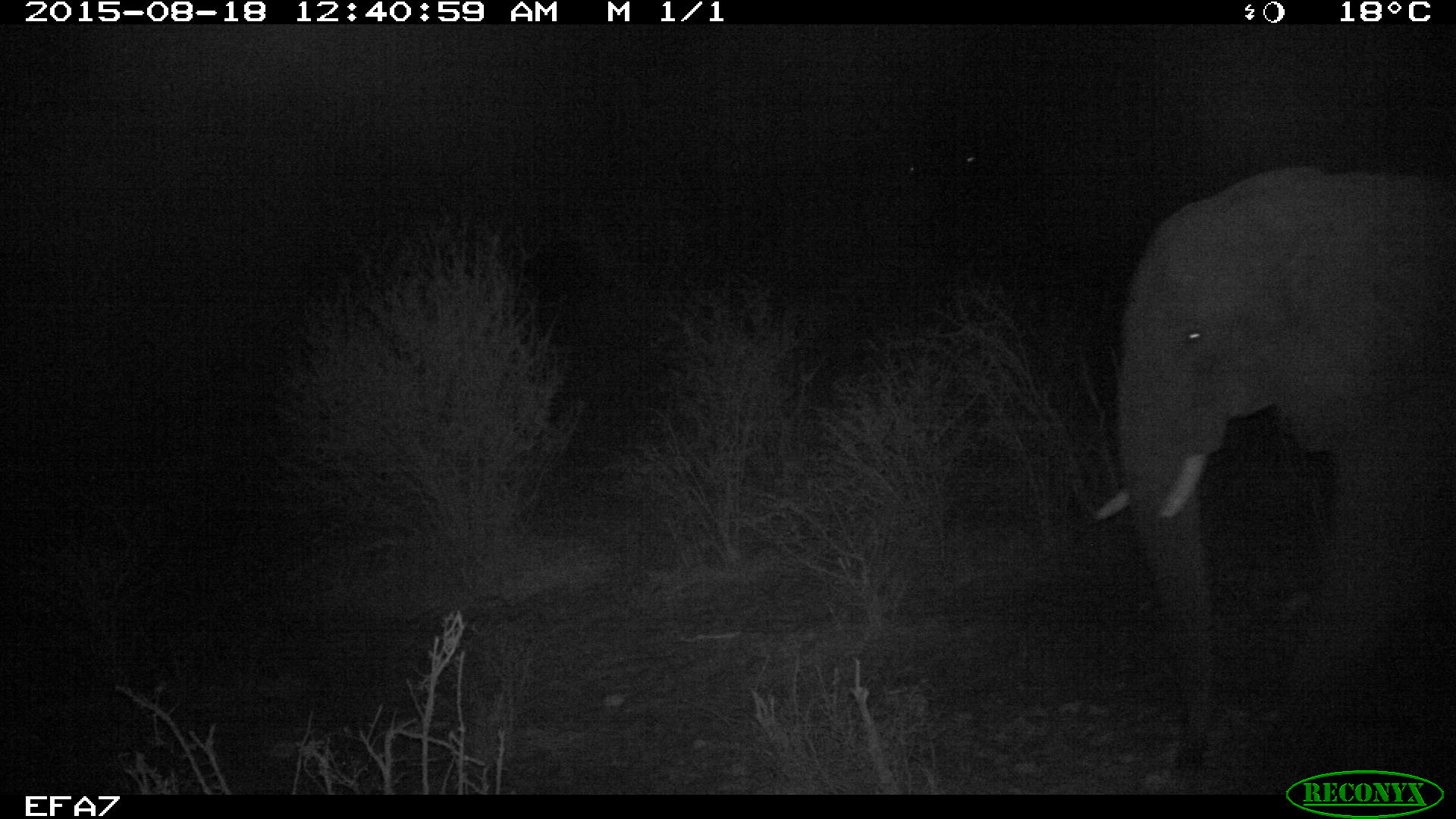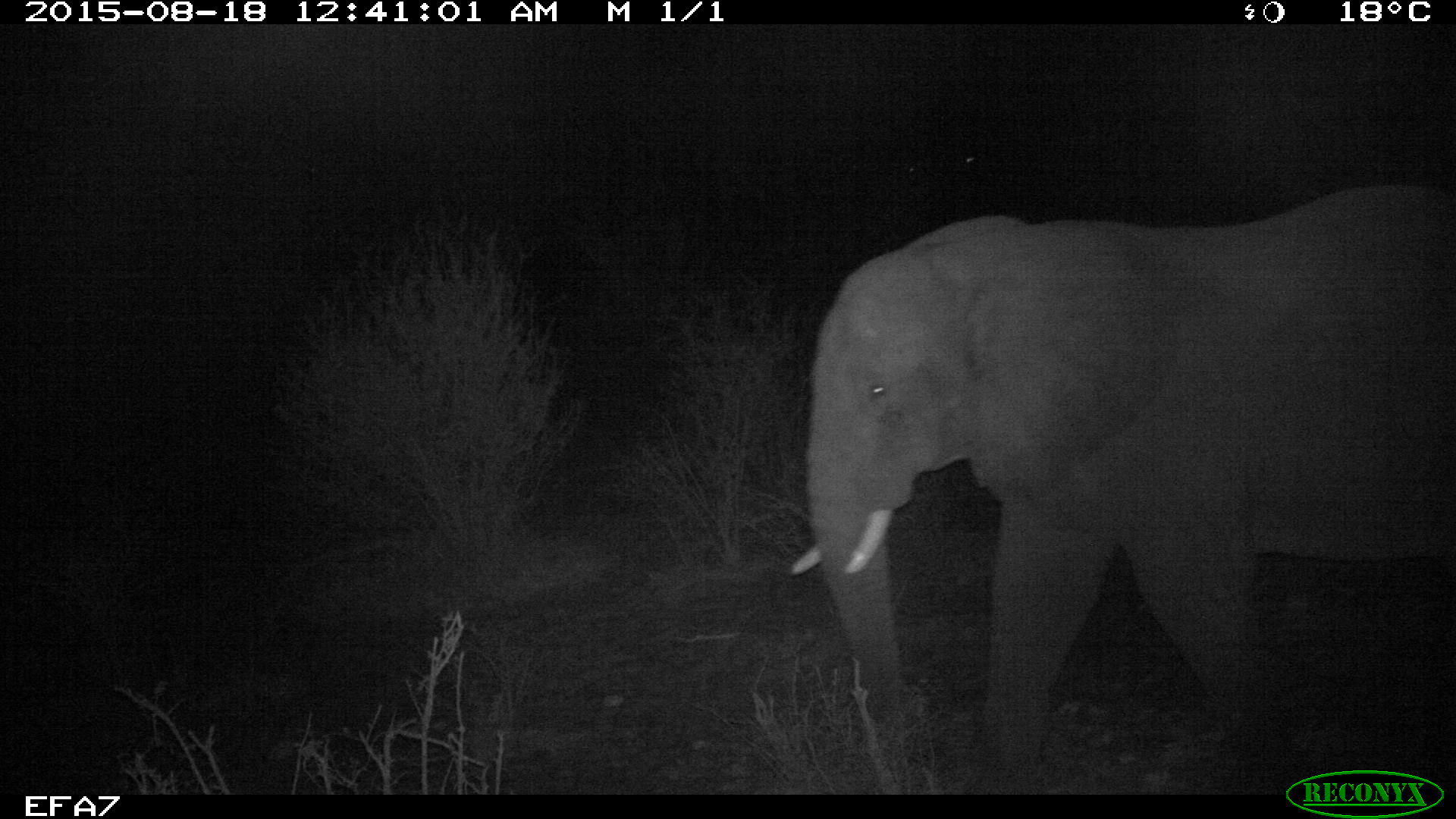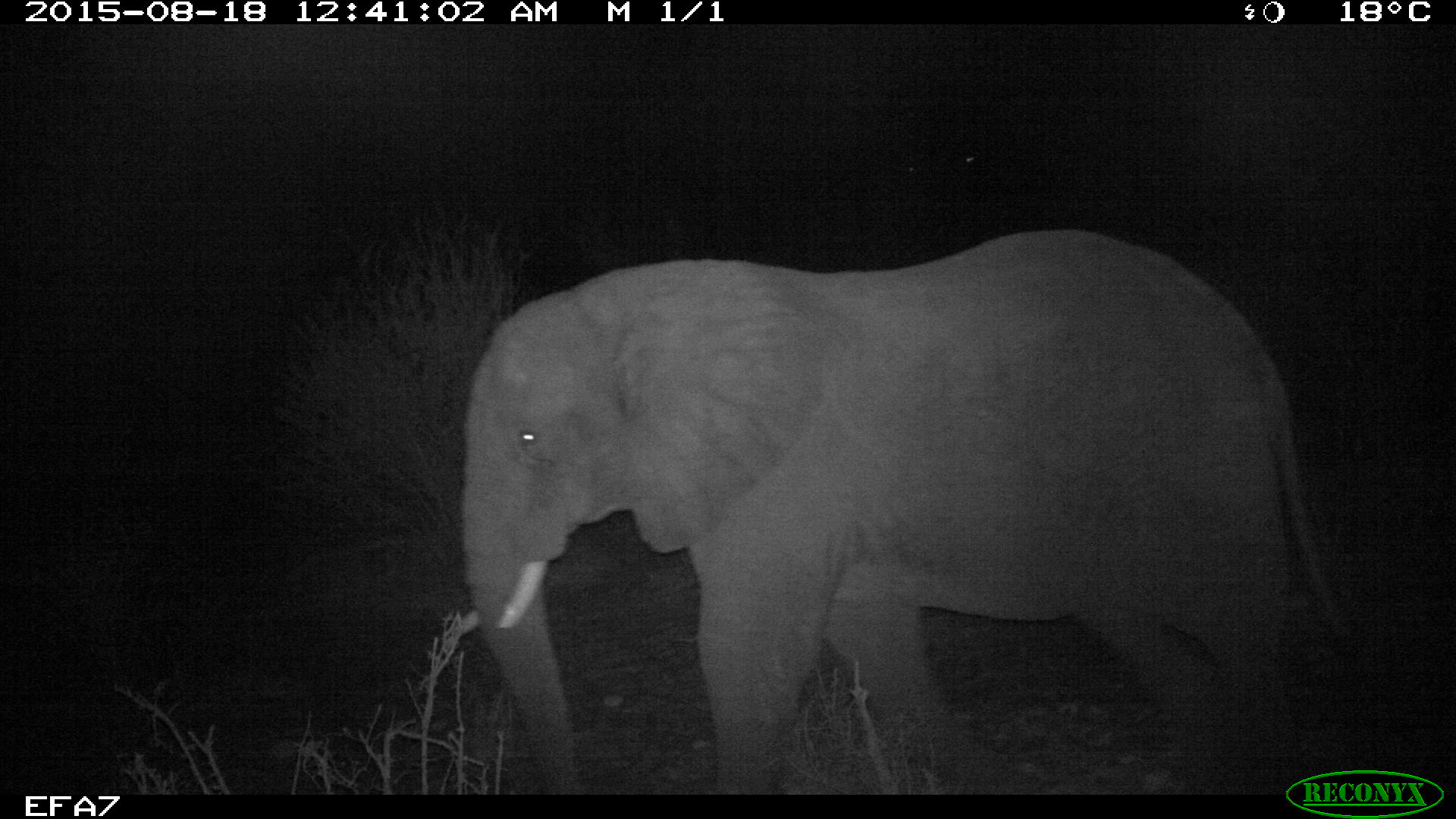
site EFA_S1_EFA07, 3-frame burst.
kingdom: Animalia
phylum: Chordata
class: Mammalia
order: Proboscidea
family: Elephantidae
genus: Loxodonta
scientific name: Loxodonta africana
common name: african bush elephant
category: elephant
Elephant (african bush elephant) (Loxodonta africana), count 1. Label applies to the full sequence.